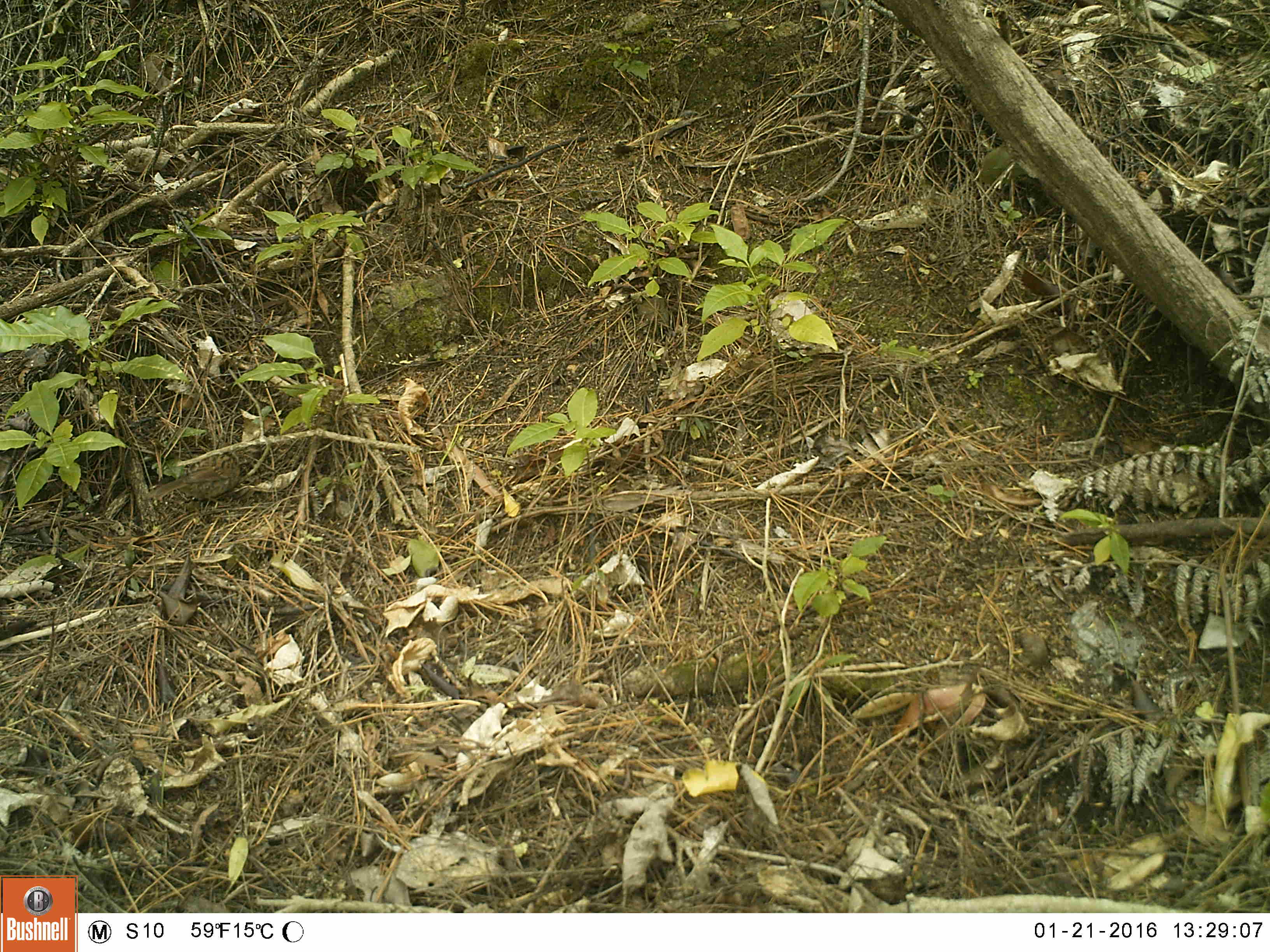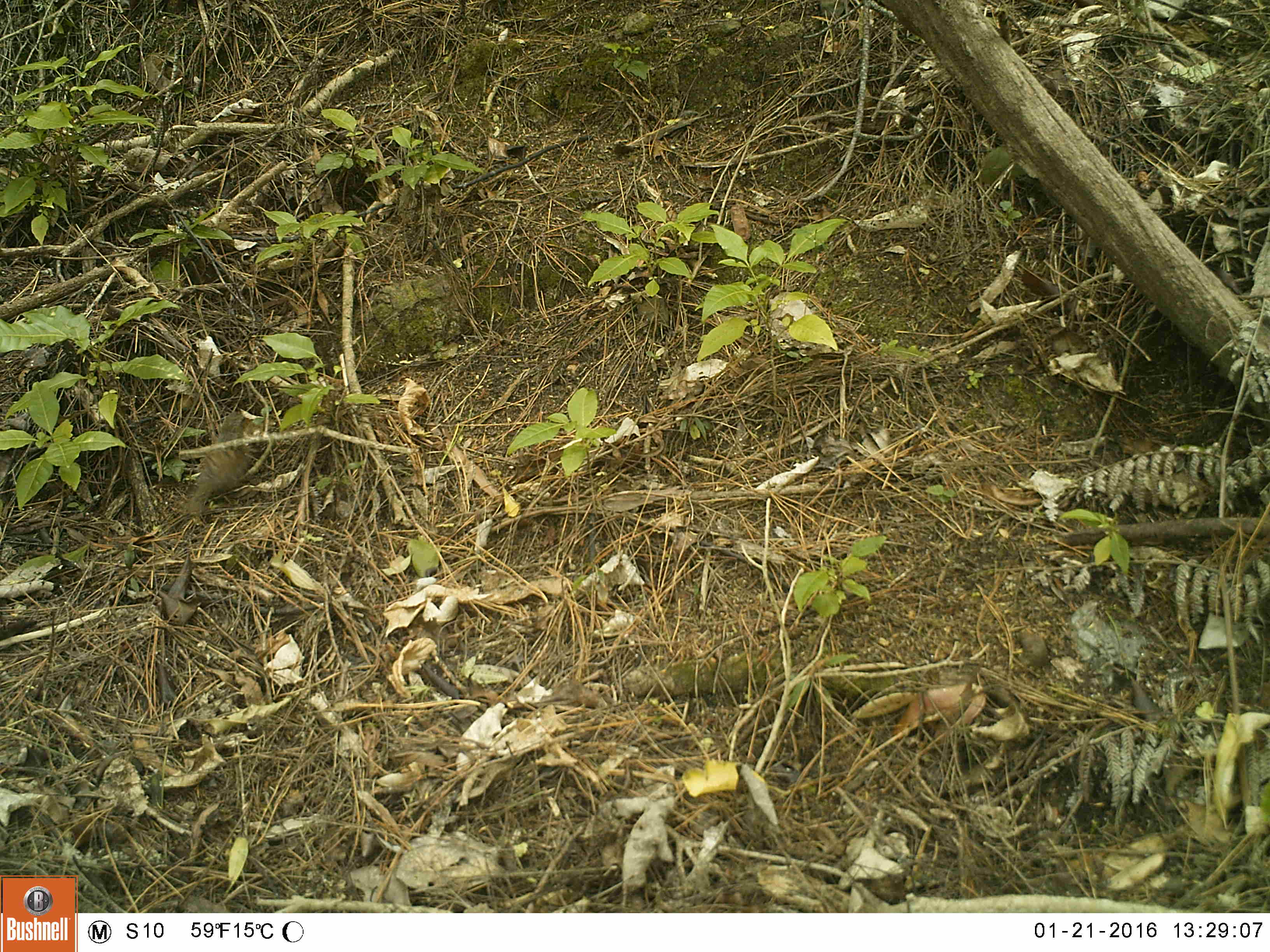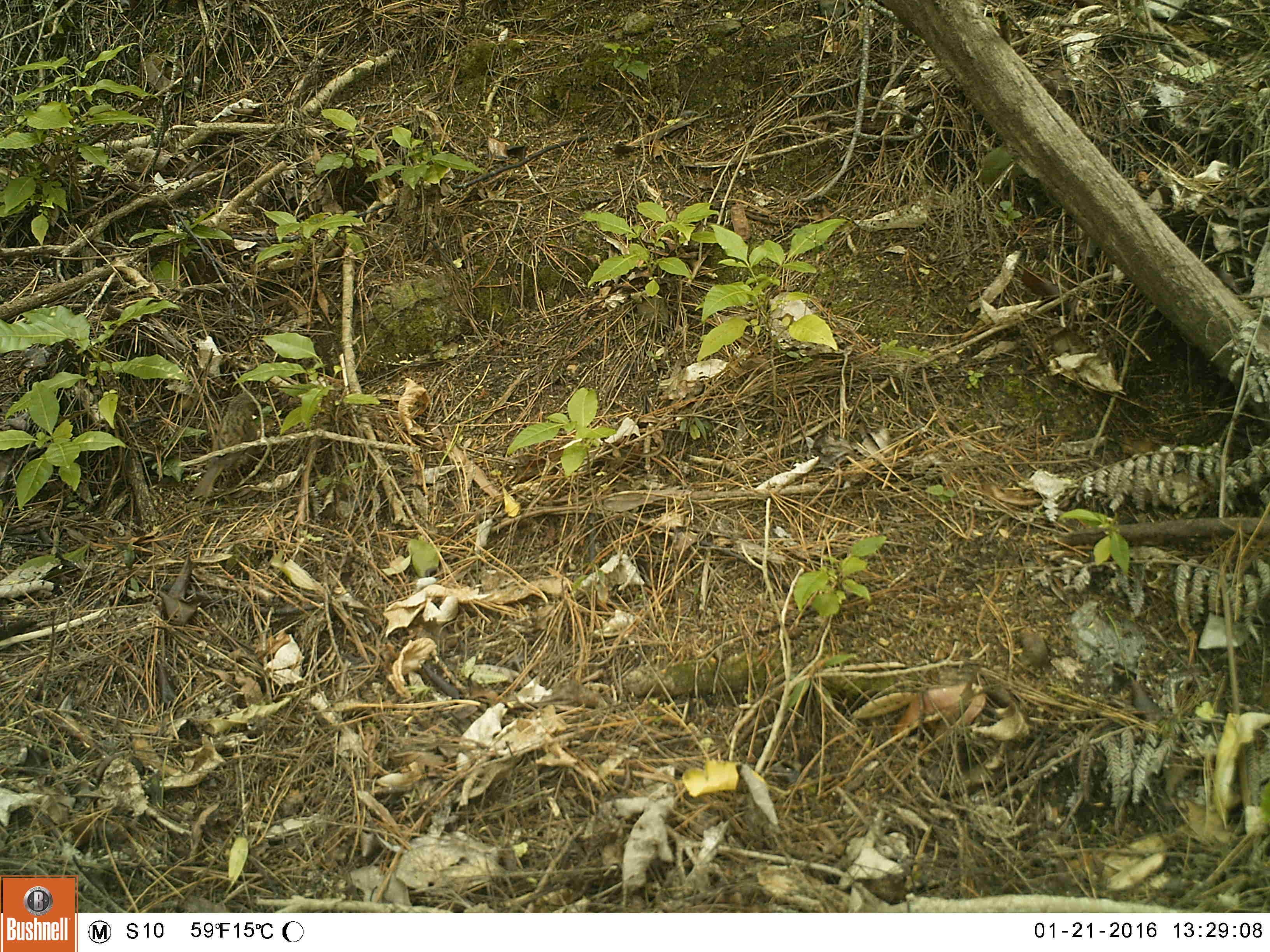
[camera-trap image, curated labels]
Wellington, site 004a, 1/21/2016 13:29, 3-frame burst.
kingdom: Animalia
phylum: Chordata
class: Aves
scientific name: Aves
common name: bird